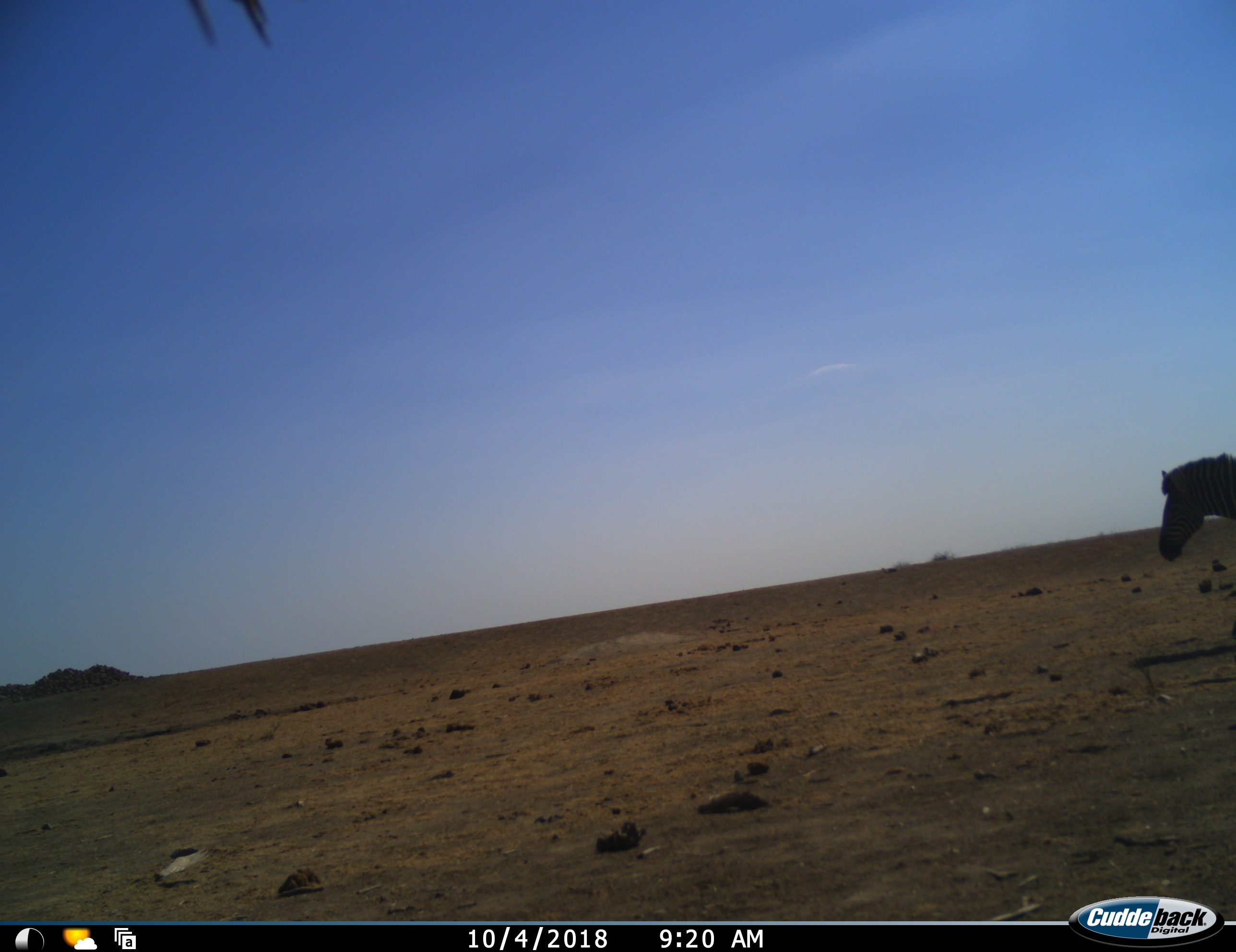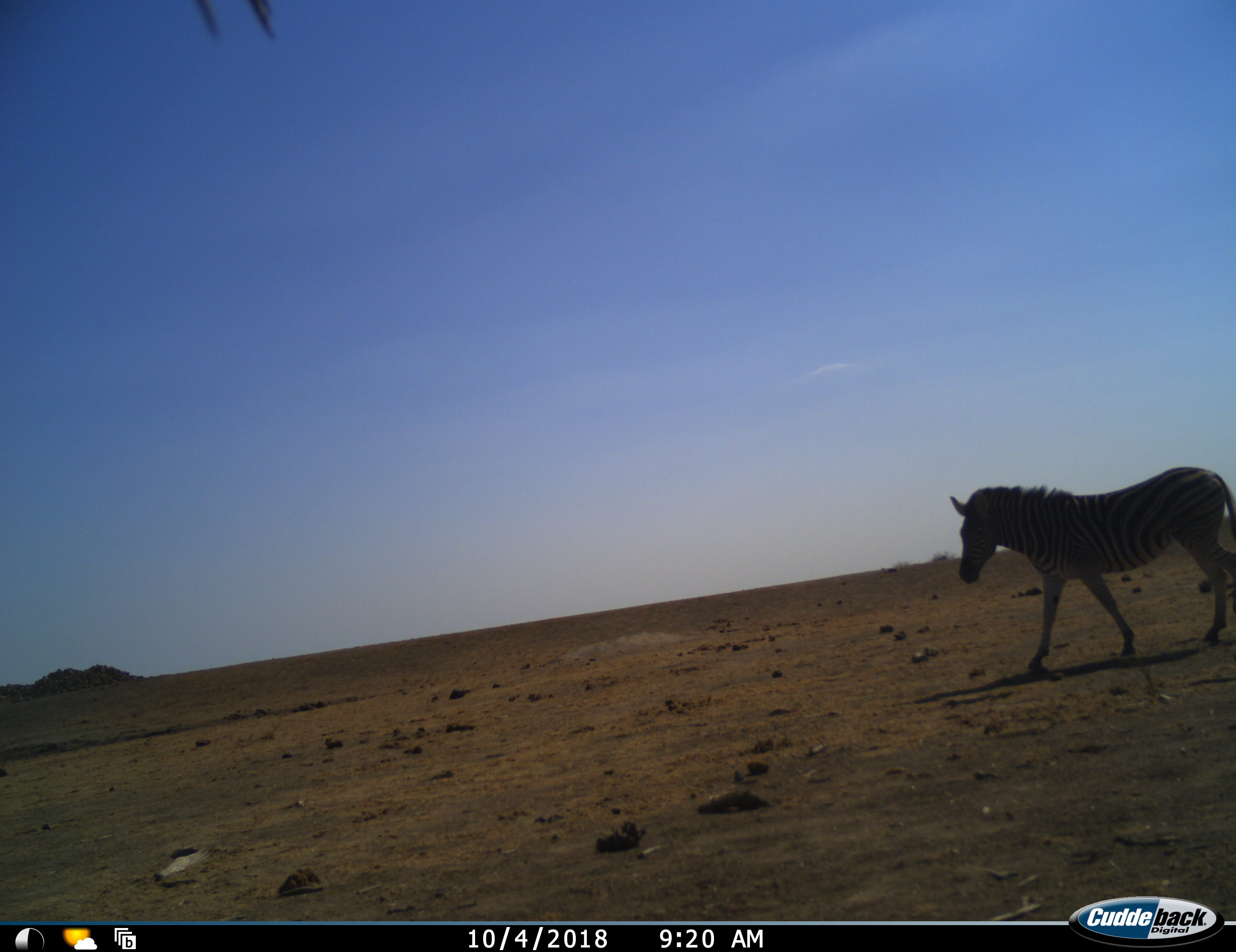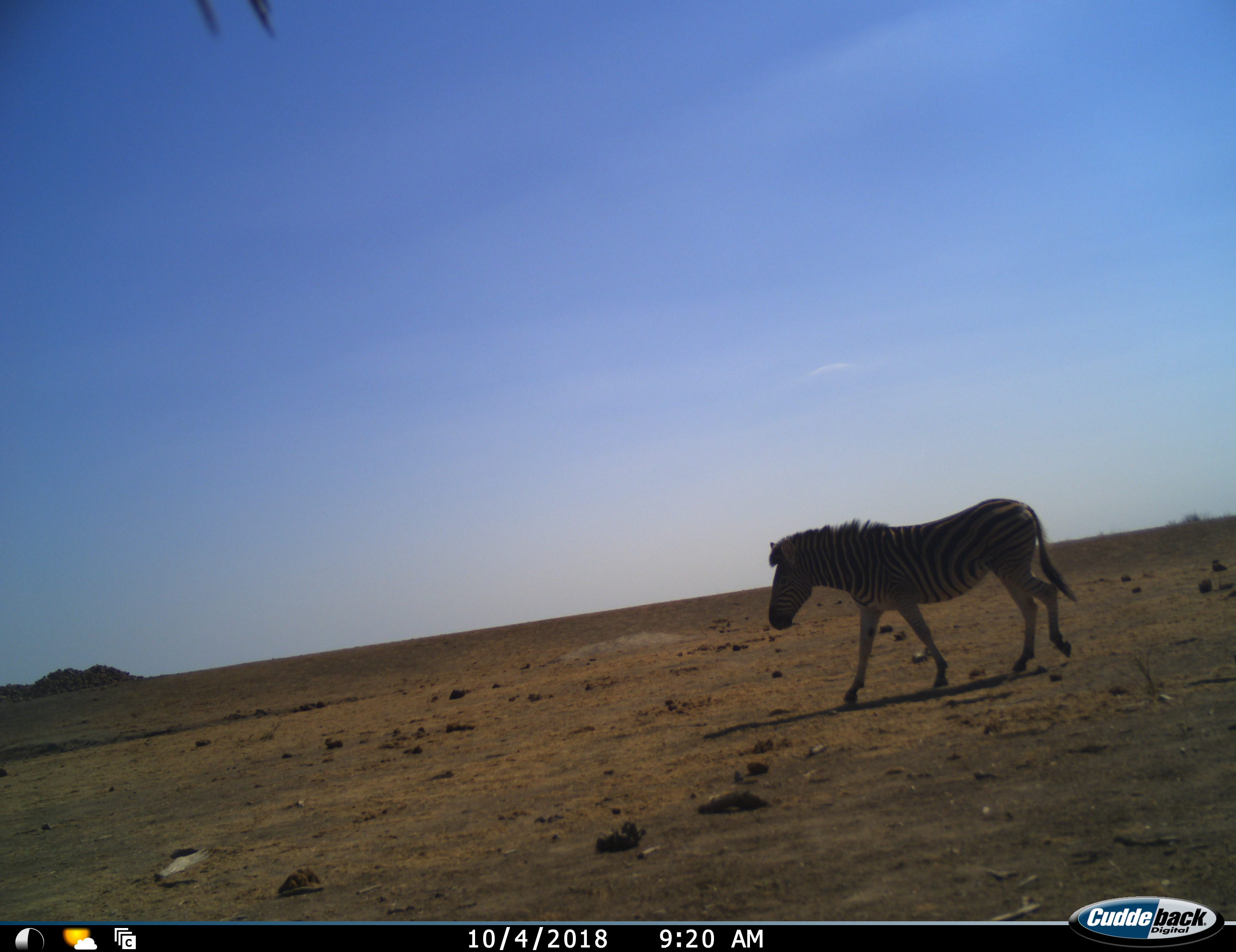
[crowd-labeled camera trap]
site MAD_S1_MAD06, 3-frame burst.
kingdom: Animalia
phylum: Chordata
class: Mammalia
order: Perissodactyla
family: Equidae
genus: Equus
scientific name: Equus quagga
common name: plains zebra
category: zebraplains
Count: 1.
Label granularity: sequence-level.